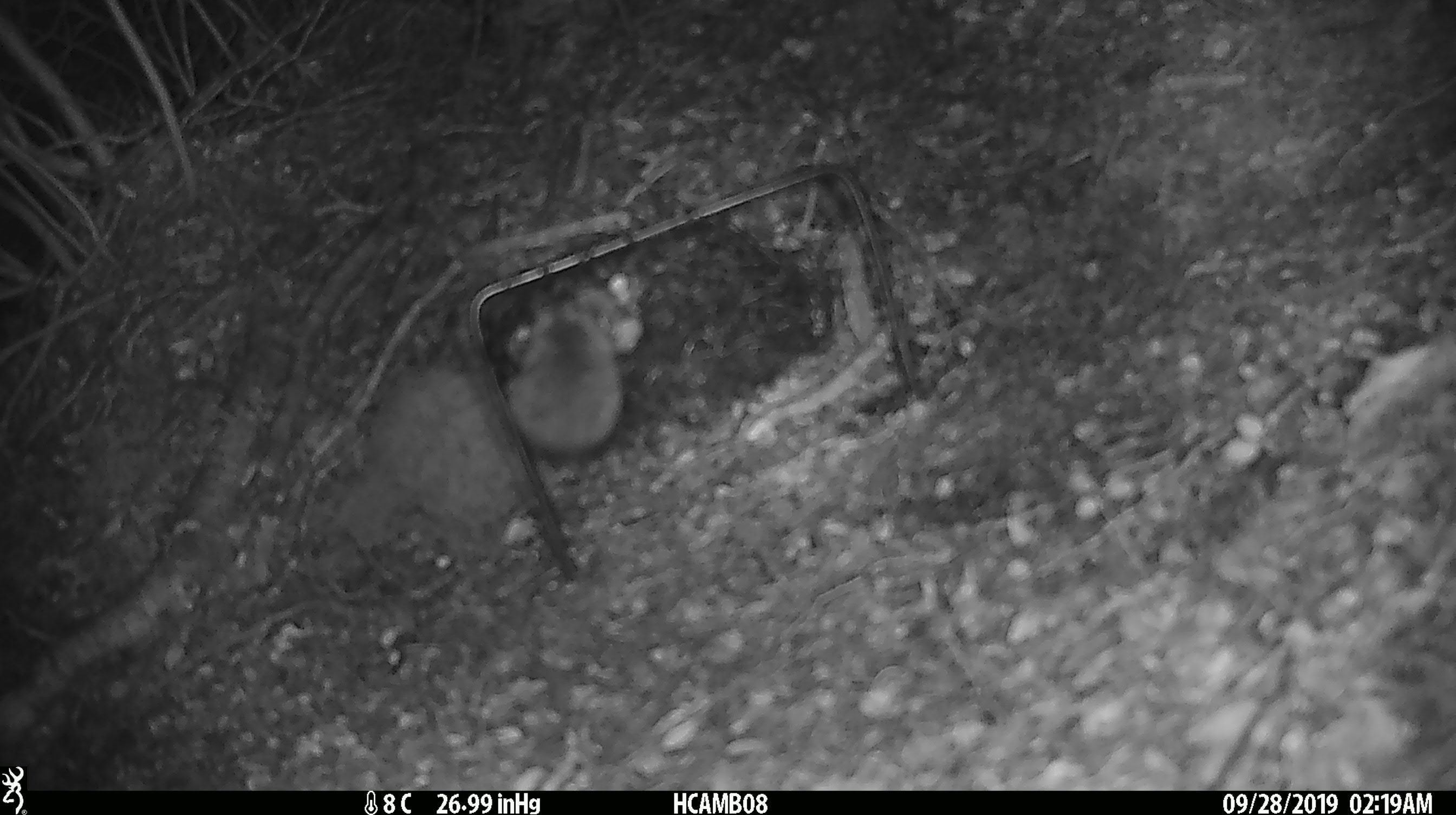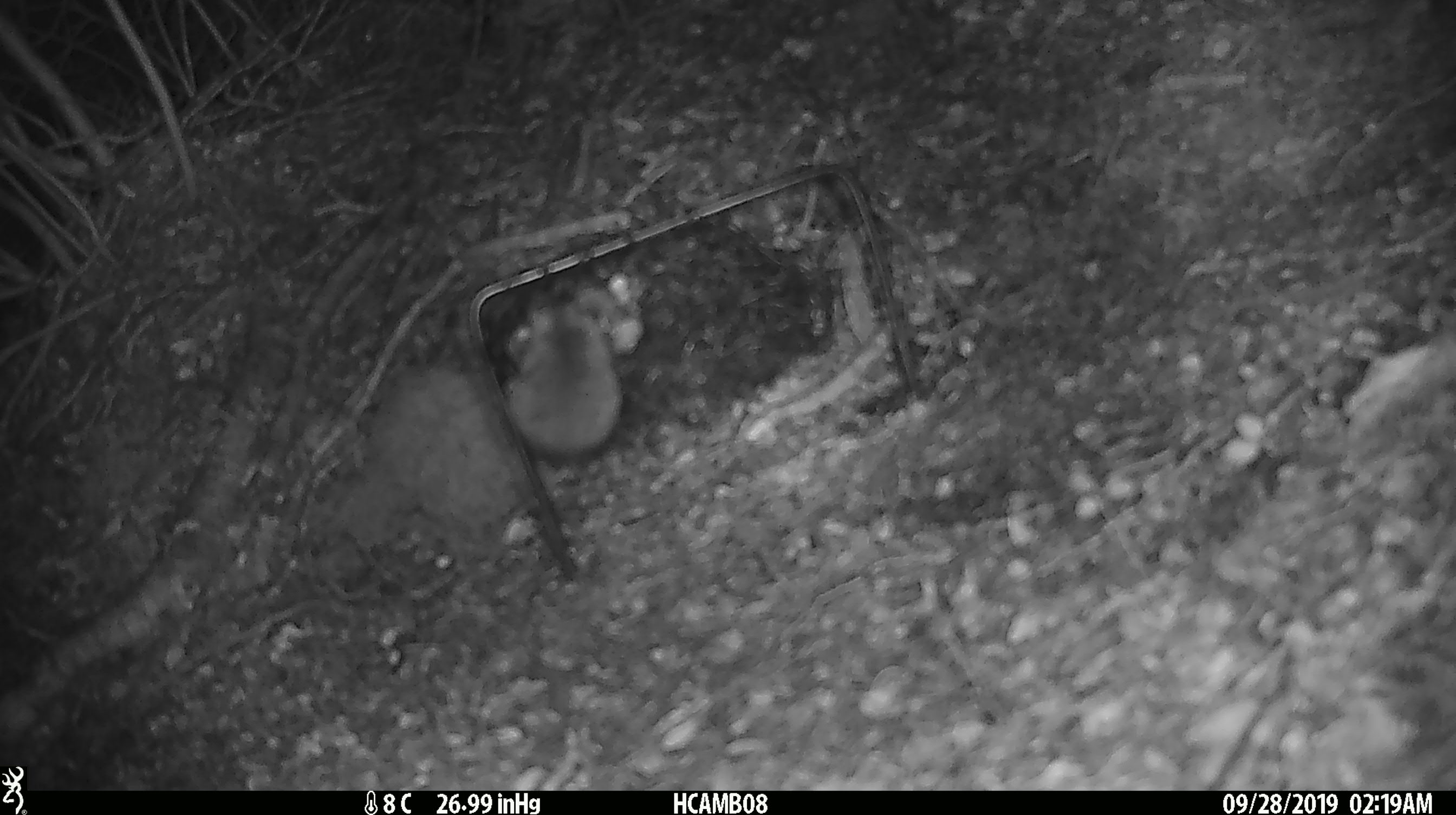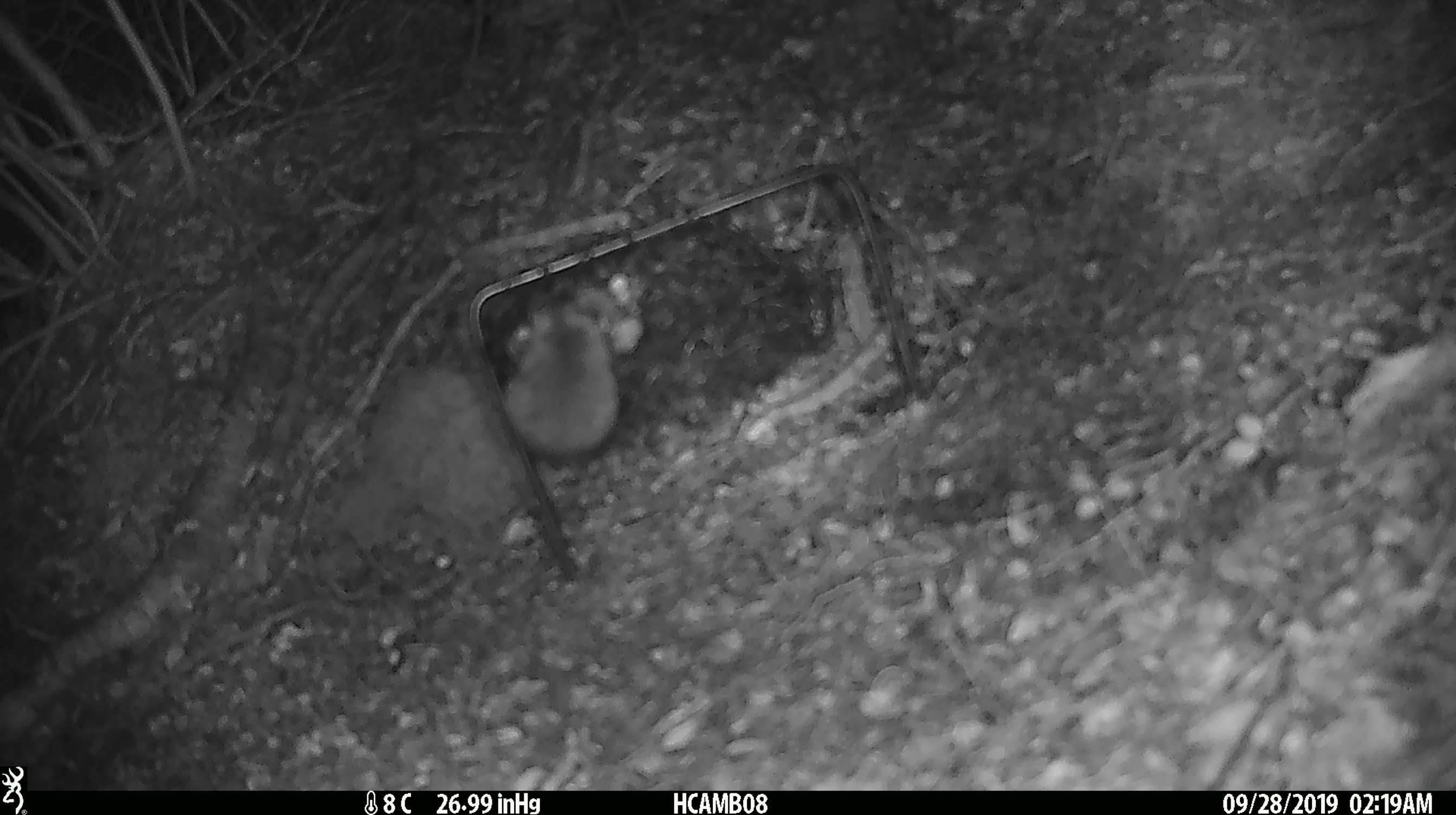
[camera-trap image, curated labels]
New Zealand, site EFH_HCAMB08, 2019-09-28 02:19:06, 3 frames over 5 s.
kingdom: Animalia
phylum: Chordata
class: Mammalia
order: Rodentia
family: Muridae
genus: Mus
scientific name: Mus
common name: mouse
Mouse (Mus).